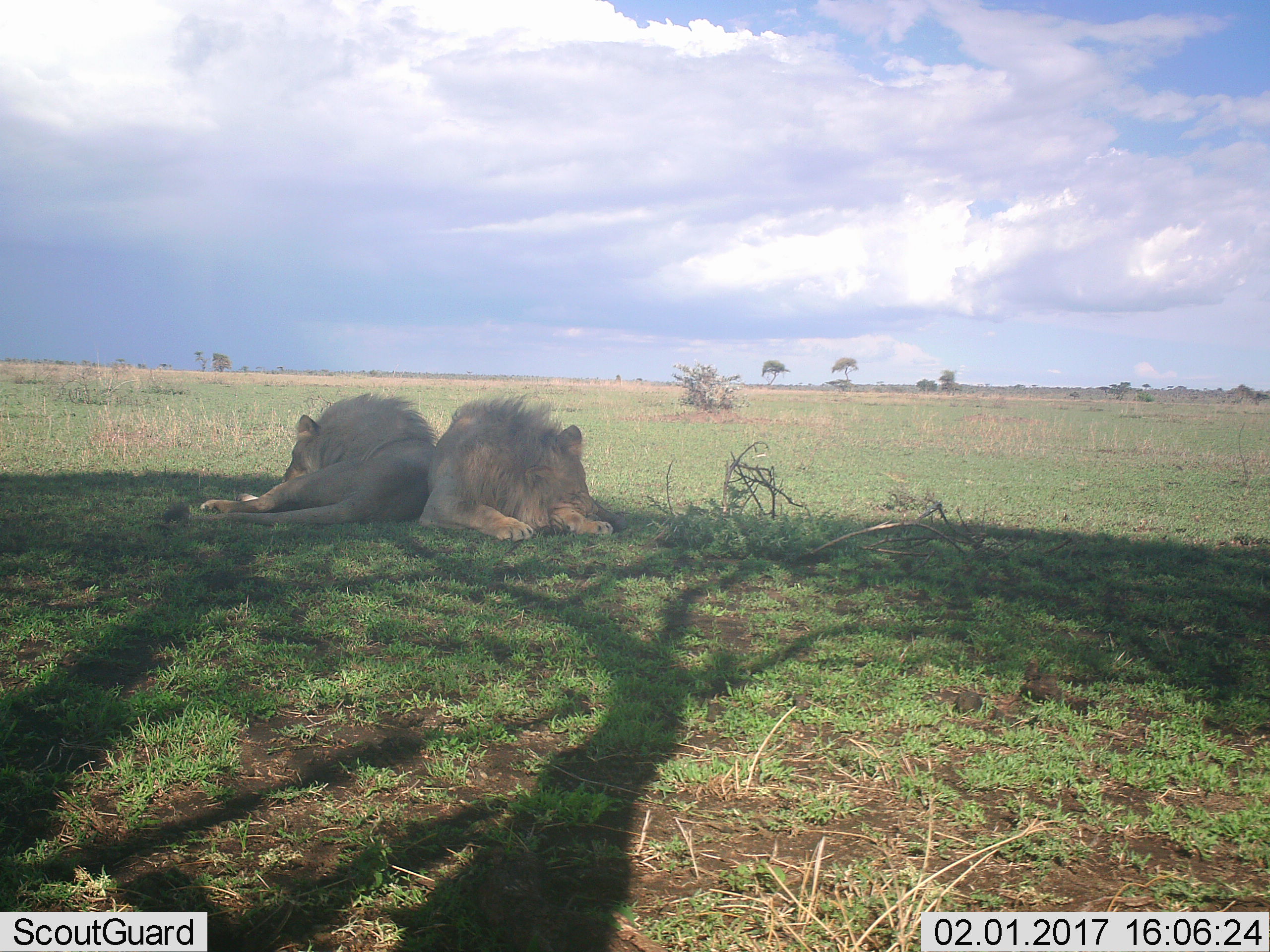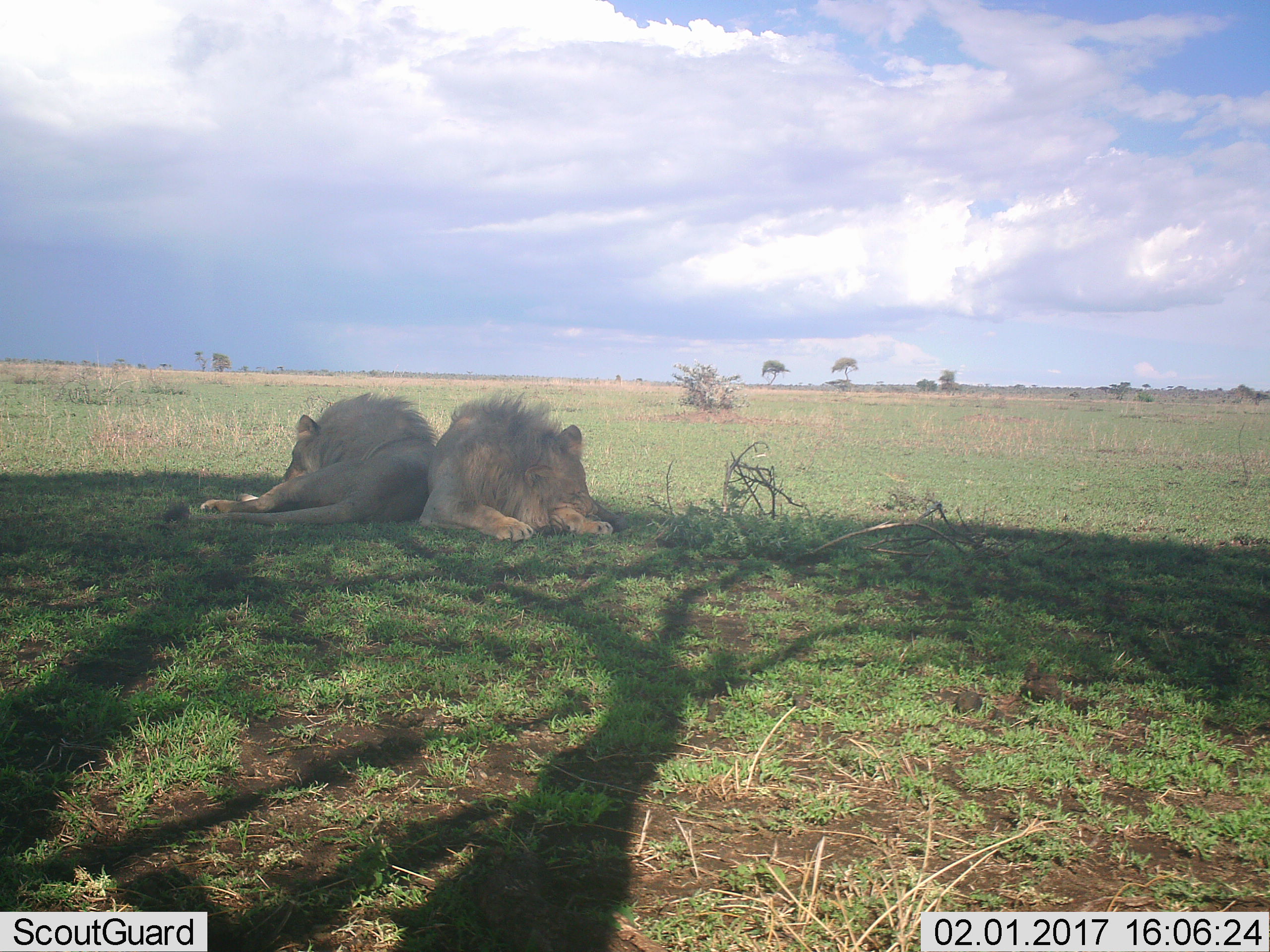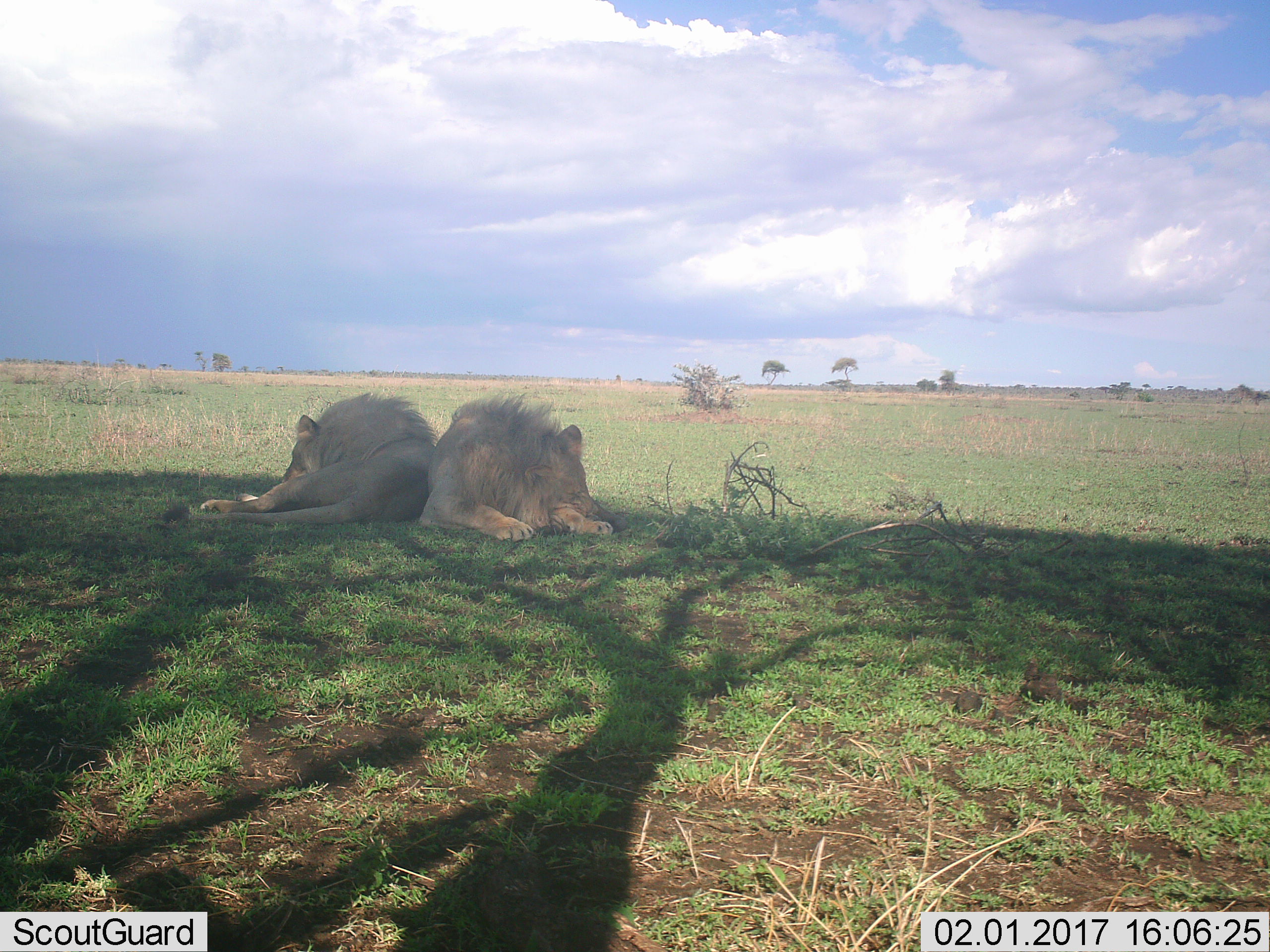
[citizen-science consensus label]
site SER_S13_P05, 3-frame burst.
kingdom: Animalia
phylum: Chordata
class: Mammalia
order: Carnivora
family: Felidae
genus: Panthera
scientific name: Panthera leo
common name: lion male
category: lionmale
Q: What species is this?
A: Lionmale (lion male) (Panthera leo).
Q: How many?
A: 2.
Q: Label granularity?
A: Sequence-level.